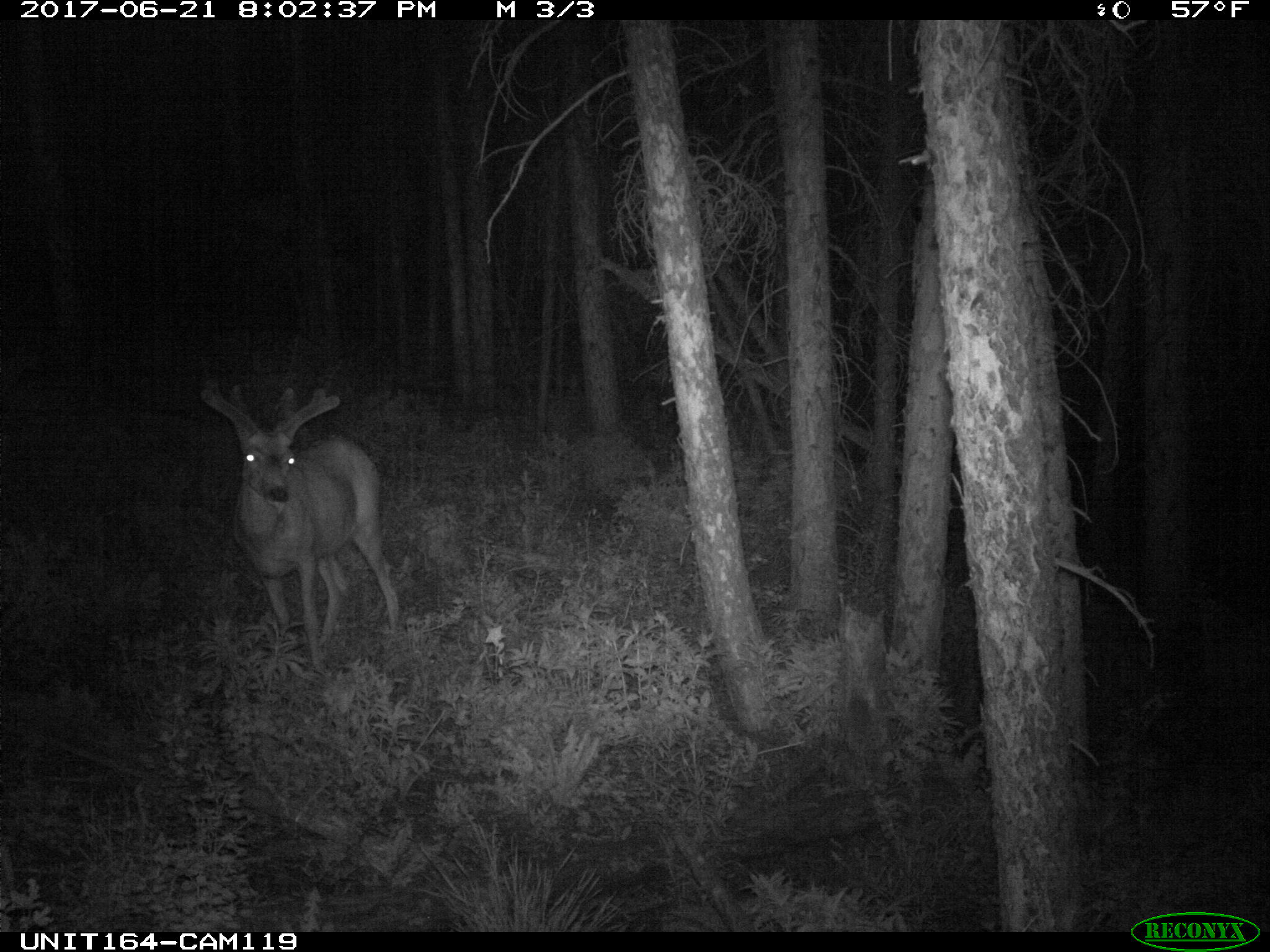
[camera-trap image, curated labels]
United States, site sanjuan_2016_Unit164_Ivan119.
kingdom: Animalia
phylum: Chordata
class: Mammalia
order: Artiodactyla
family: Cervidae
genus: Odocoileus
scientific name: Odocoileus hemionus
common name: mule deer